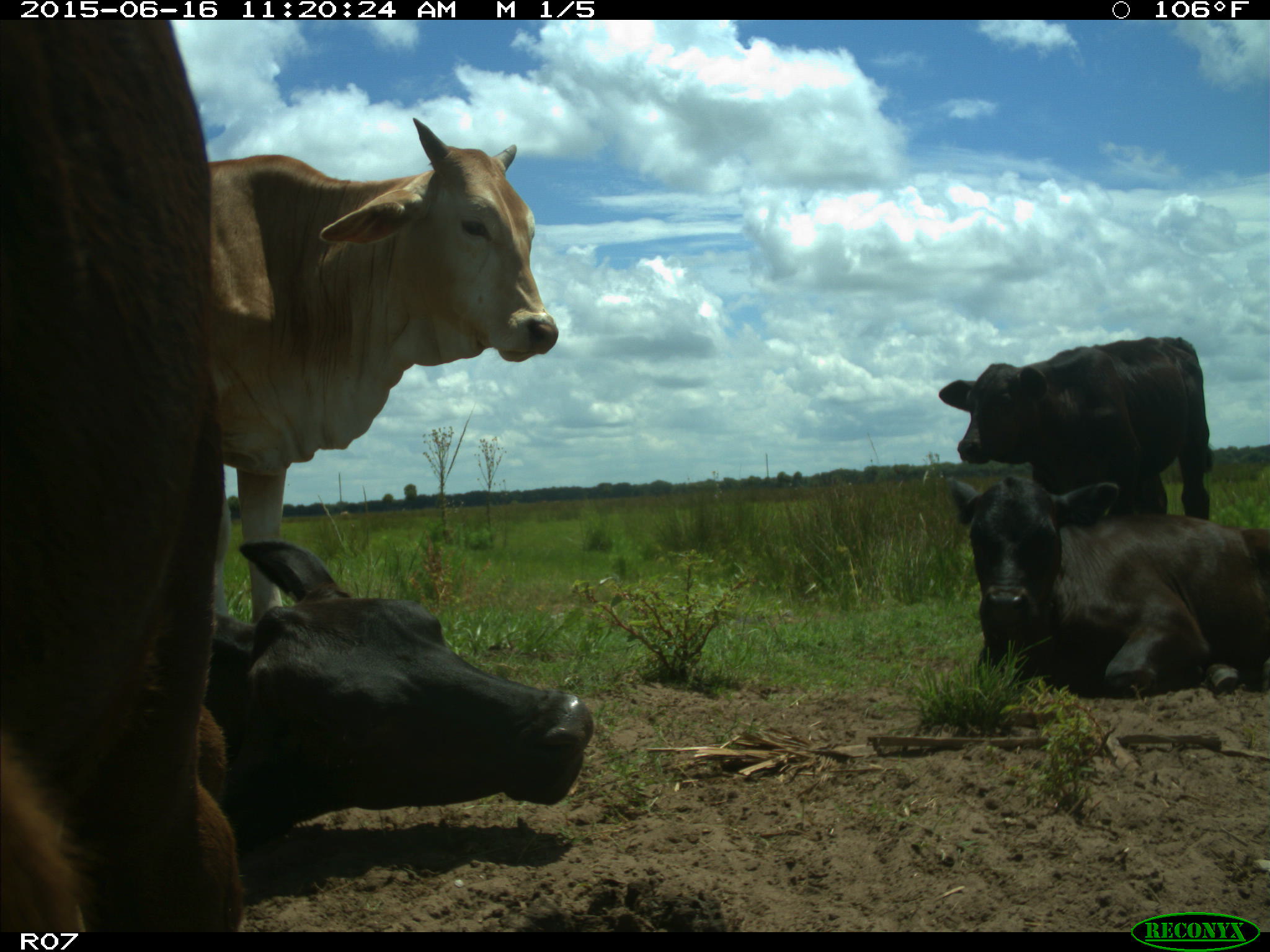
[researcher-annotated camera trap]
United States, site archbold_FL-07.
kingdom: Animalia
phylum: Chordata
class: Mammalia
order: Artiodactyla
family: Bovidae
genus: Bos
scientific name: Bos taurus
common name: domestic cow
Bos taurus (domestic cow).